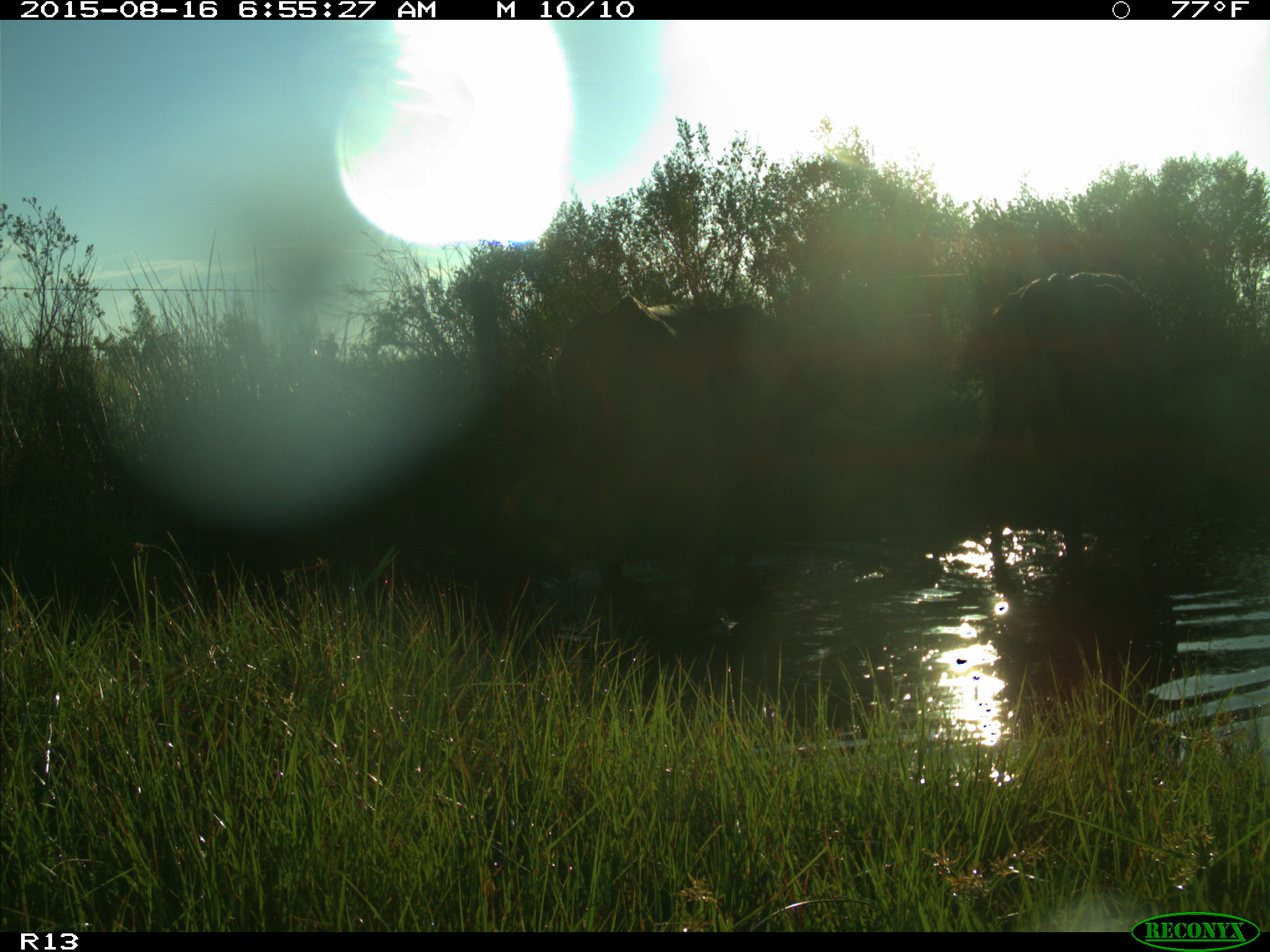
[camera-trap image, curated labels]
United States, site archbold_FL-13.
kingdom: Animalia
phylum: Chordata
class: Mammalia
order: Artiodactyla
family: Bovidae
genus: Bos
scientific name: Bos taurus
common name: domestic cow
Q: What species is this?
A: Bos taurus (domestic cow).